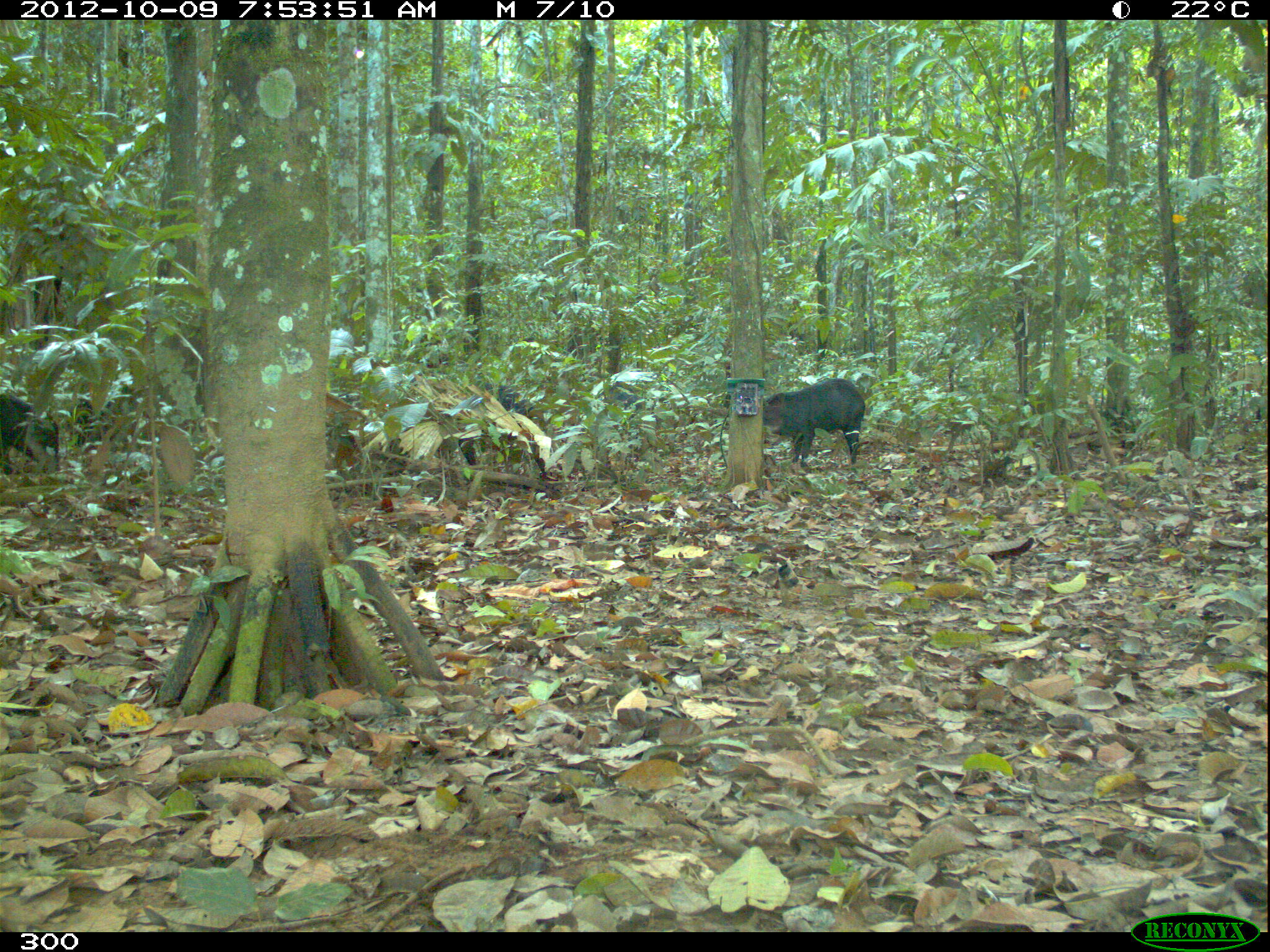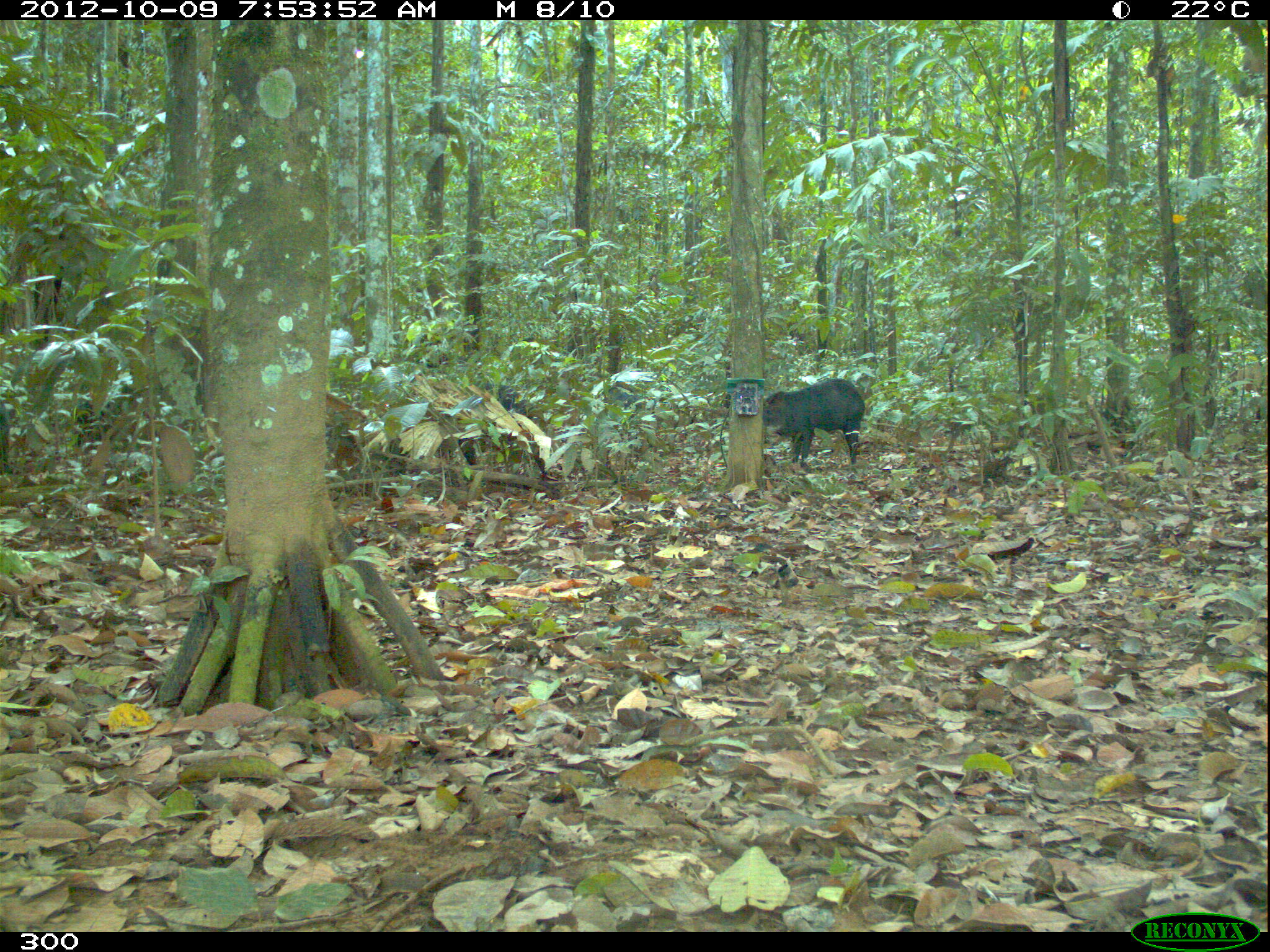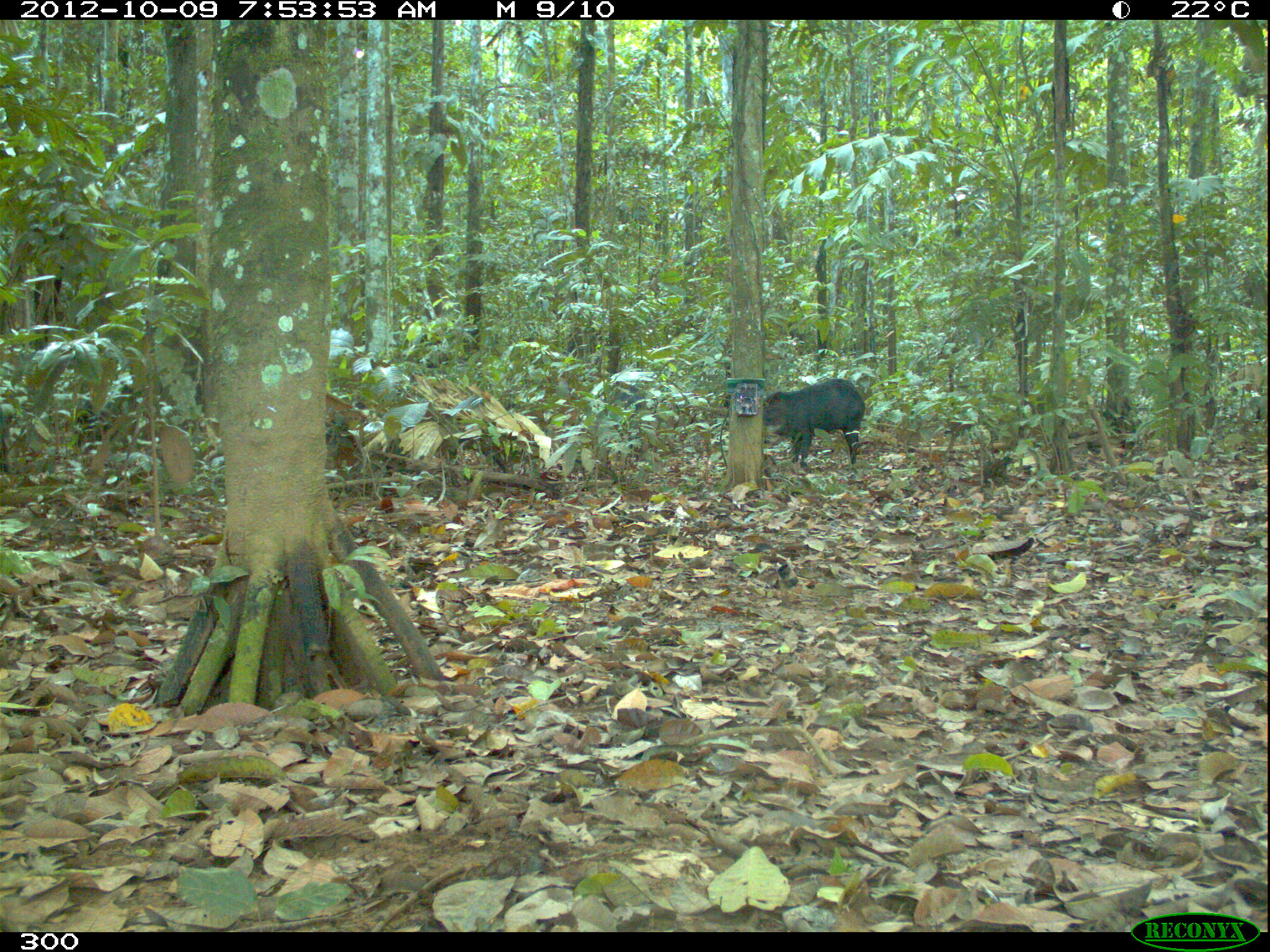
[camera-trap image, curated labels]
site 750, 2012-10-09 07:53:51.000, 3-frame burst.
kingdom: Animalia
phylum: Chordata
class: Mammalia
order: Artiodactyla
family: Tayassuidae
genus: Tayassu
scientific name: Tayassu pecari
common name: white-lipped peccary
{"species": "Tayassu pecari (white-lipped peccary)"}